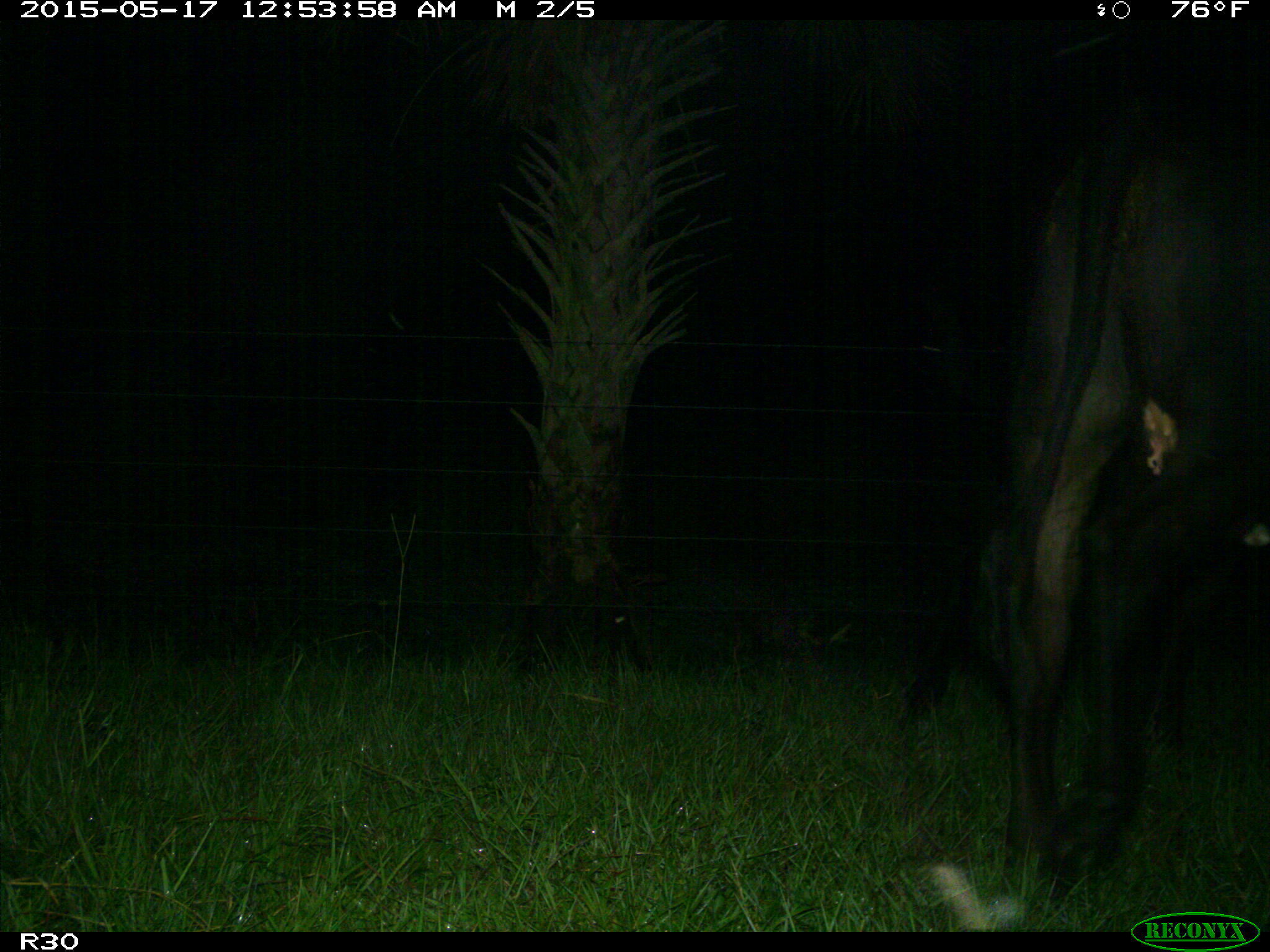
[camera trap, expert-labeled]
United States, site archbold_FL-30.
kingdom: Animalia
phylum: Chordata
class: Mammalia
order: Artiodactyla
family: Bovidae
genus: Bos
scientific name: Bos taurus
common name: domestic cow